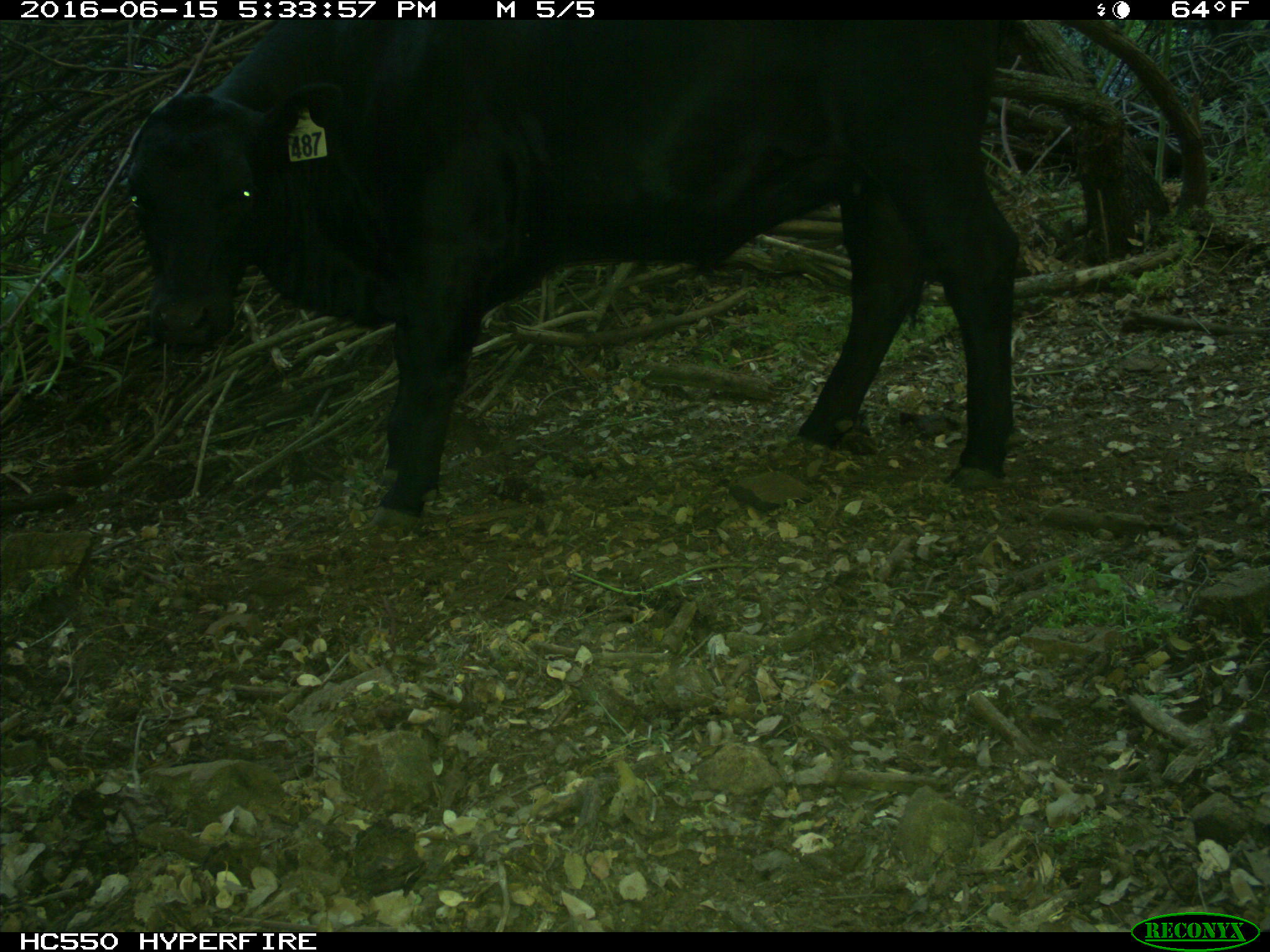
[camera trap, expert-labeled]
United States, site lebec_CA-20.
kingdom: Animalia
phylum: Chordata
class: Mammalia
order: Artiodactyla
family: Bovidae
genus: Bos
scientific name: Bos taurus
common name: domestic cow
Bos taurus (domestic cow).